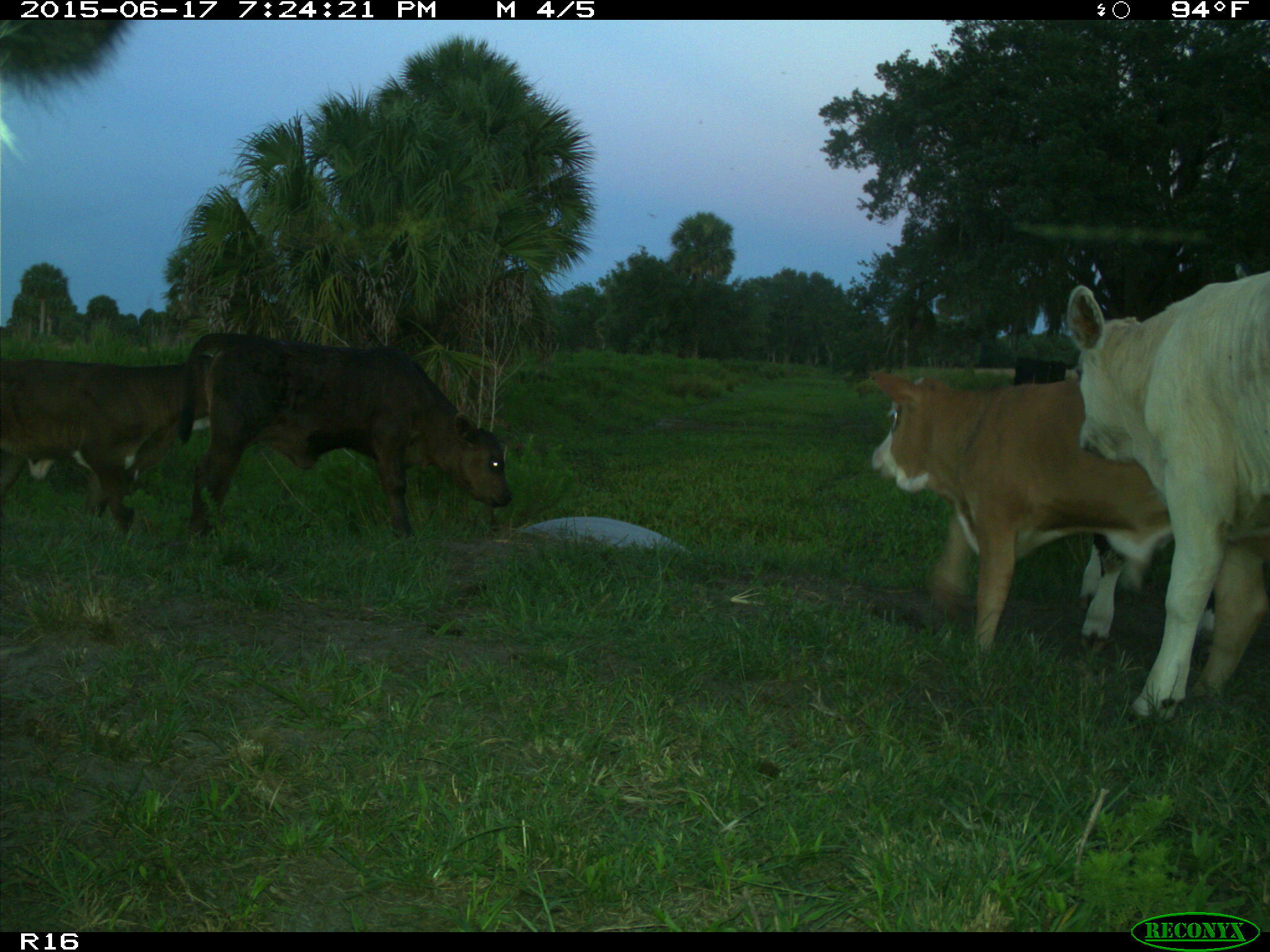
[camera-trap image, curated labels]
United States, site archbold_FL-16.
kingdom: Animalia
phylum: Chordata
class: Mammalia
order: Artiodactyla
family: Bovidae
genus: Bos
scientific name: Bos taurus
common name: domestic cow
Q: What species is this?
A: Bos taurus (domestic cow).